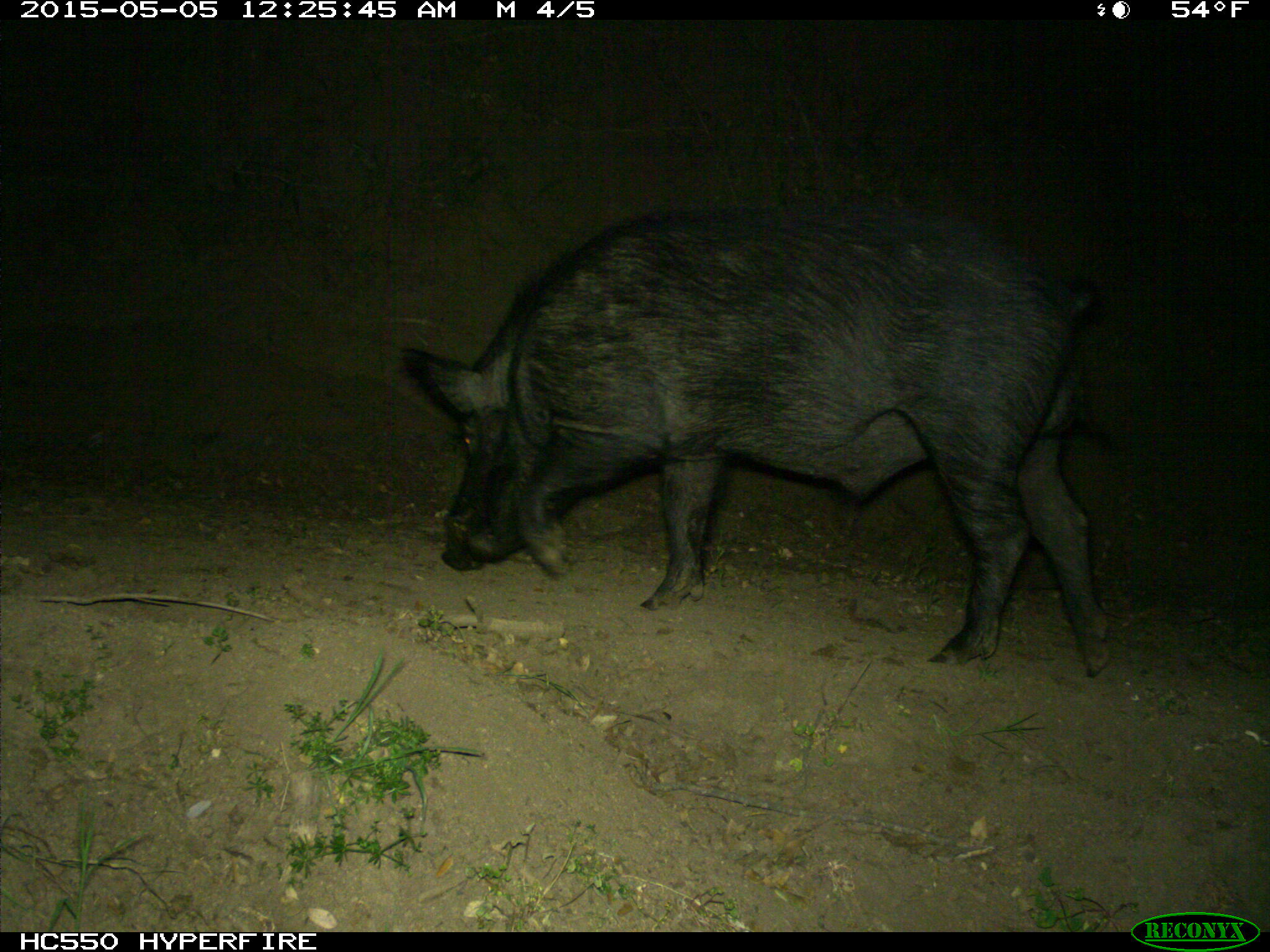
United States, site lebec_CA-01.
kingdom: Animalia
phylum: Chordata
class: Mammalia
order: Artiodactyla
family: Suidae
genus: Sus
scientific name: Sus scrofa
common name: wild boar